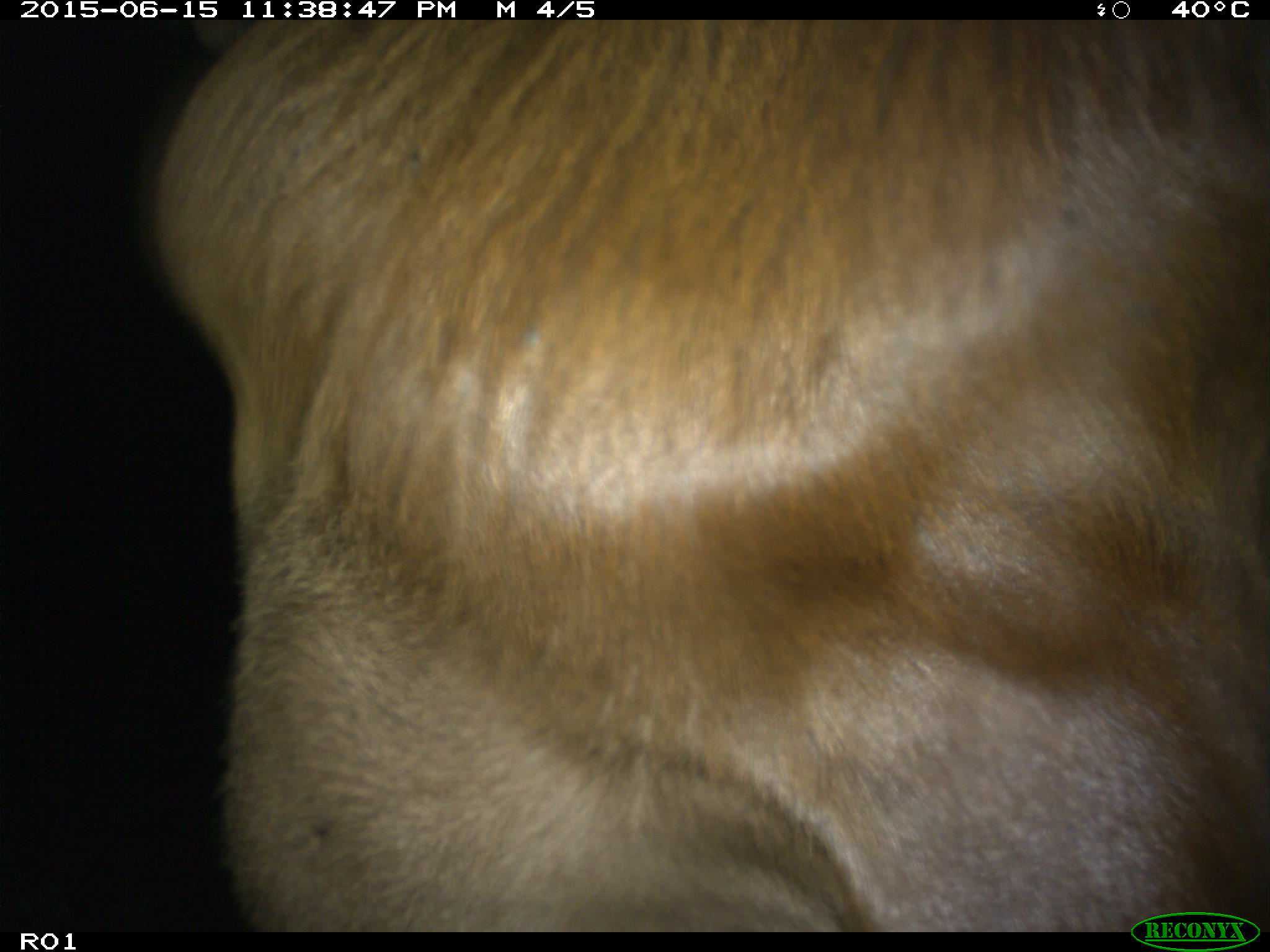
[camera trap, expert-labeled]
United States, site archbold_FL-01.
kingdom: Animalia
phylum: Chordata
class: Mammalia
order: Artiodactyla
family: Bovidae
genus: Bos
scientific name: Bos taurus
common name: domestic cow